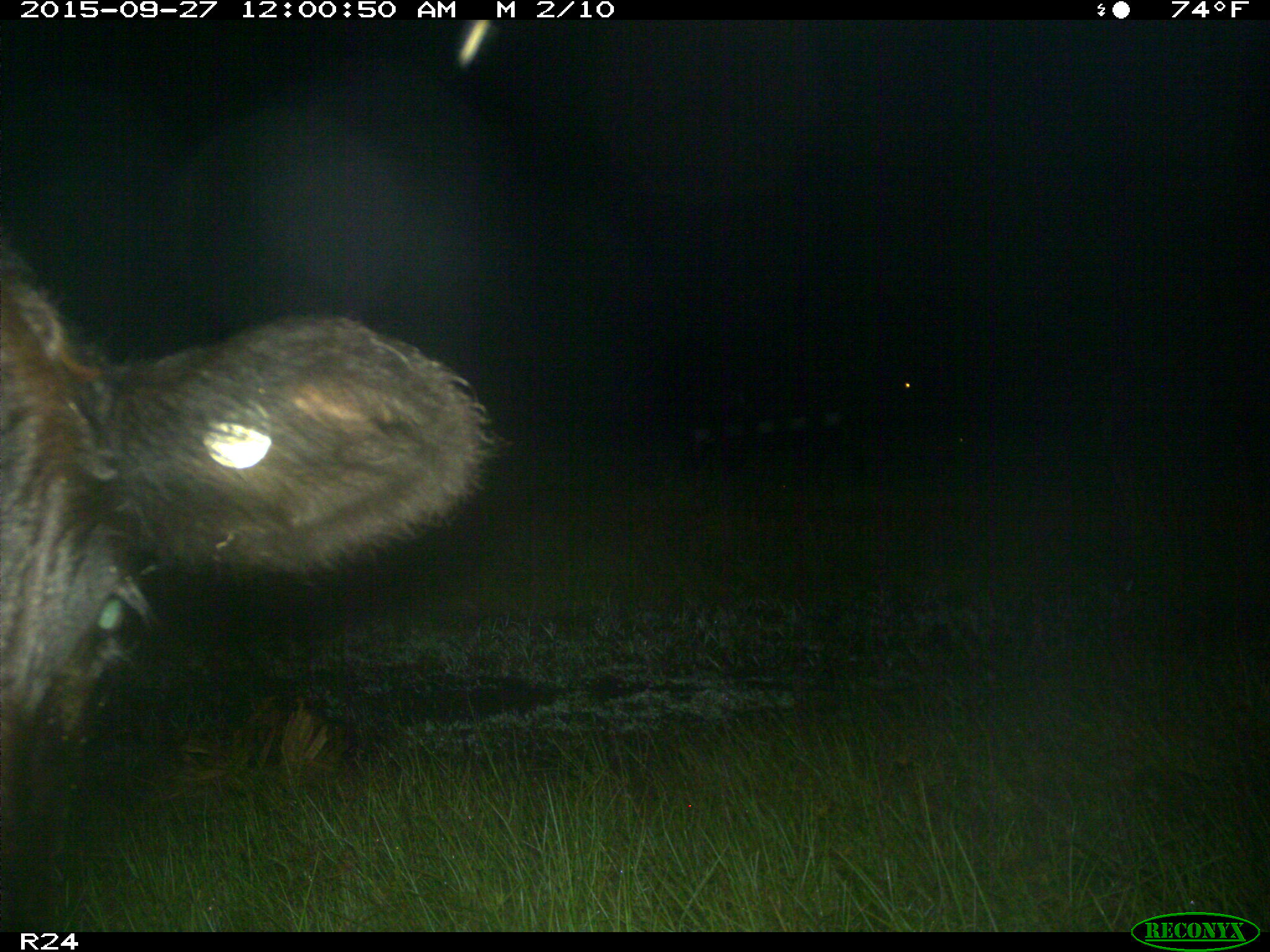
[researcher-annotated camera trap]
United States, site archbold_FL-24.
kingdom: Animalia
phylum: Chordata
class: Mammalia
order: Artiodactyla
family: Bovidae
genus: Bos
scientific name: Bos taurus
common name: domestic cow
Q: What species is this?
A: Bos taurus (domestic cow).